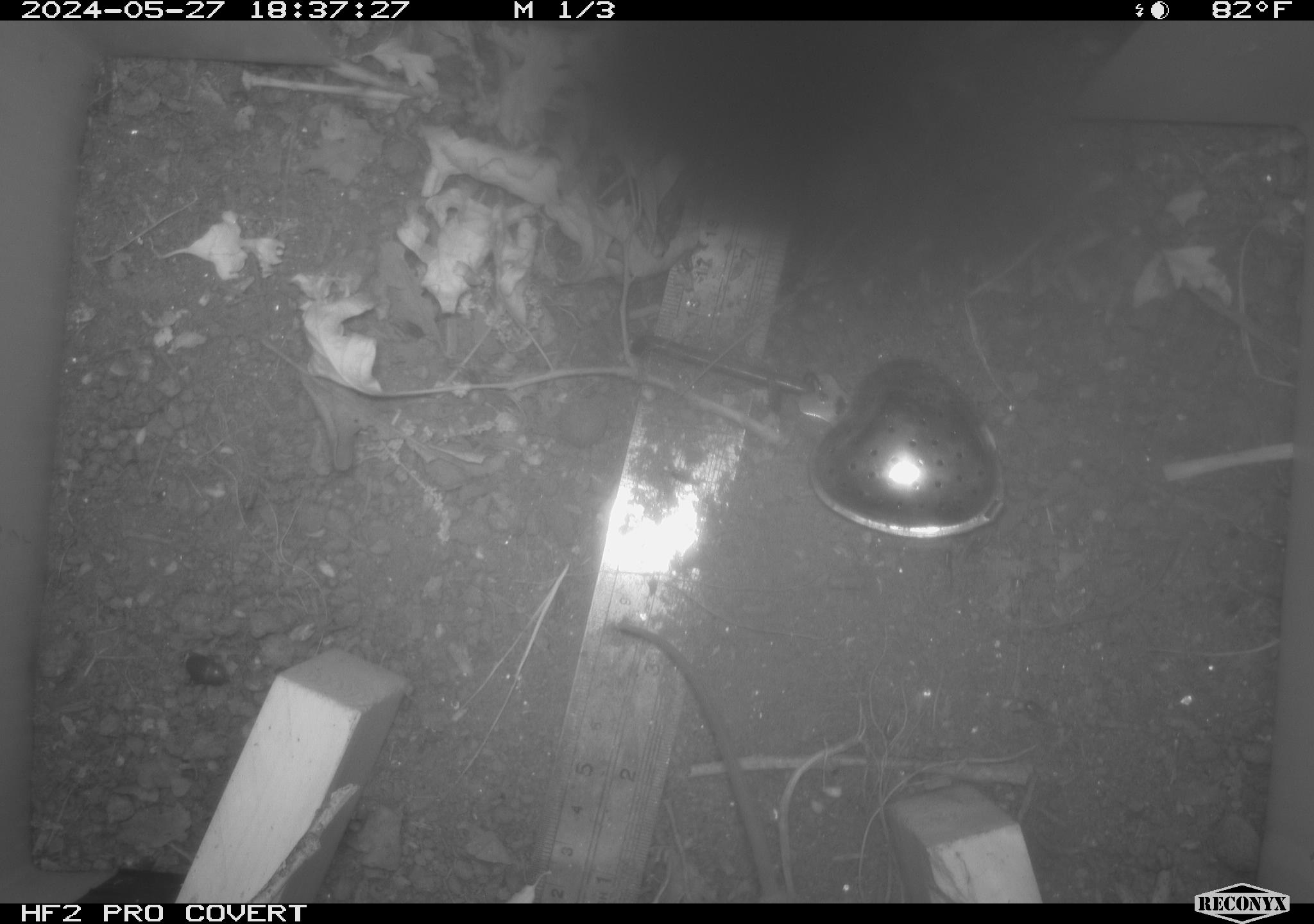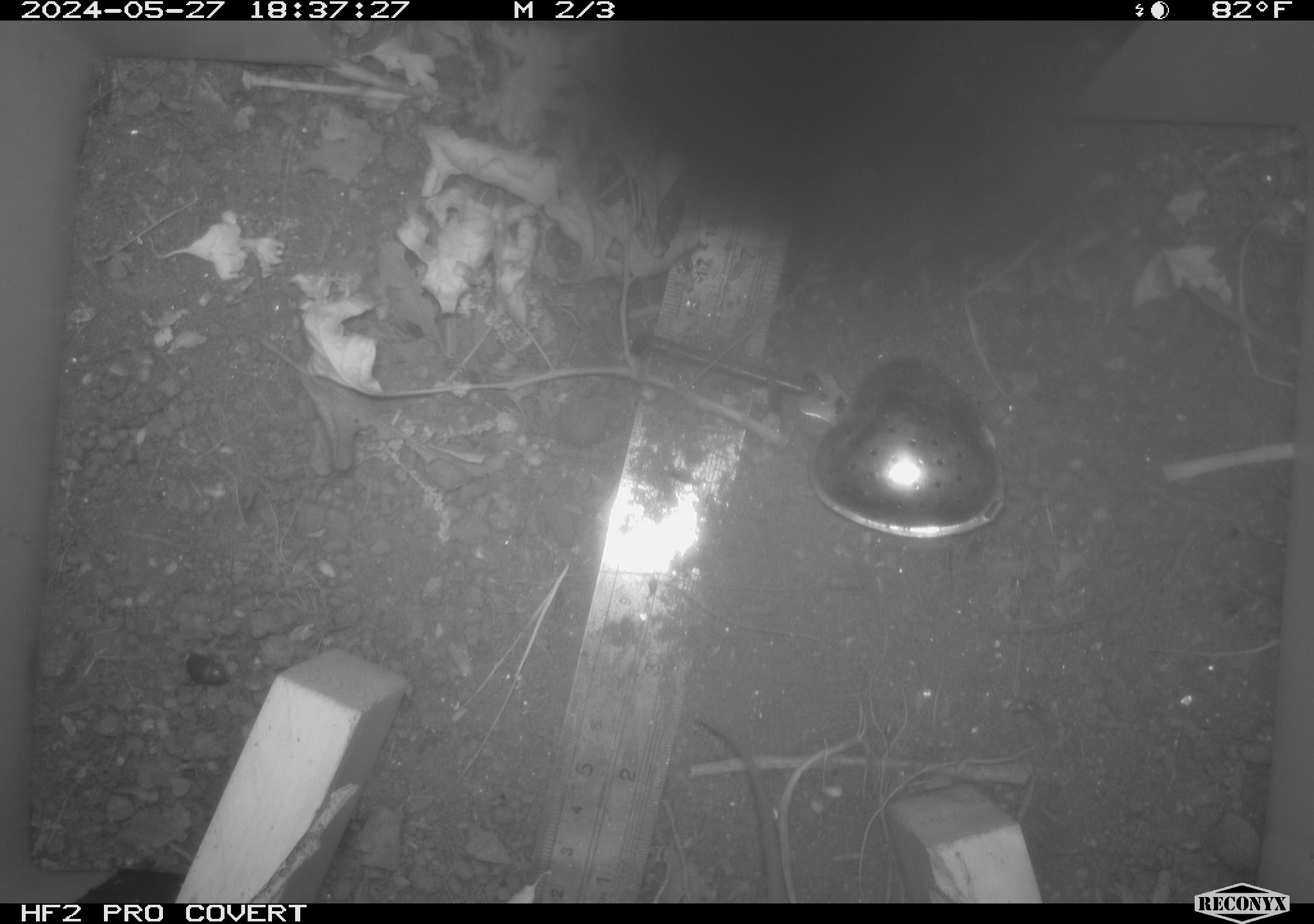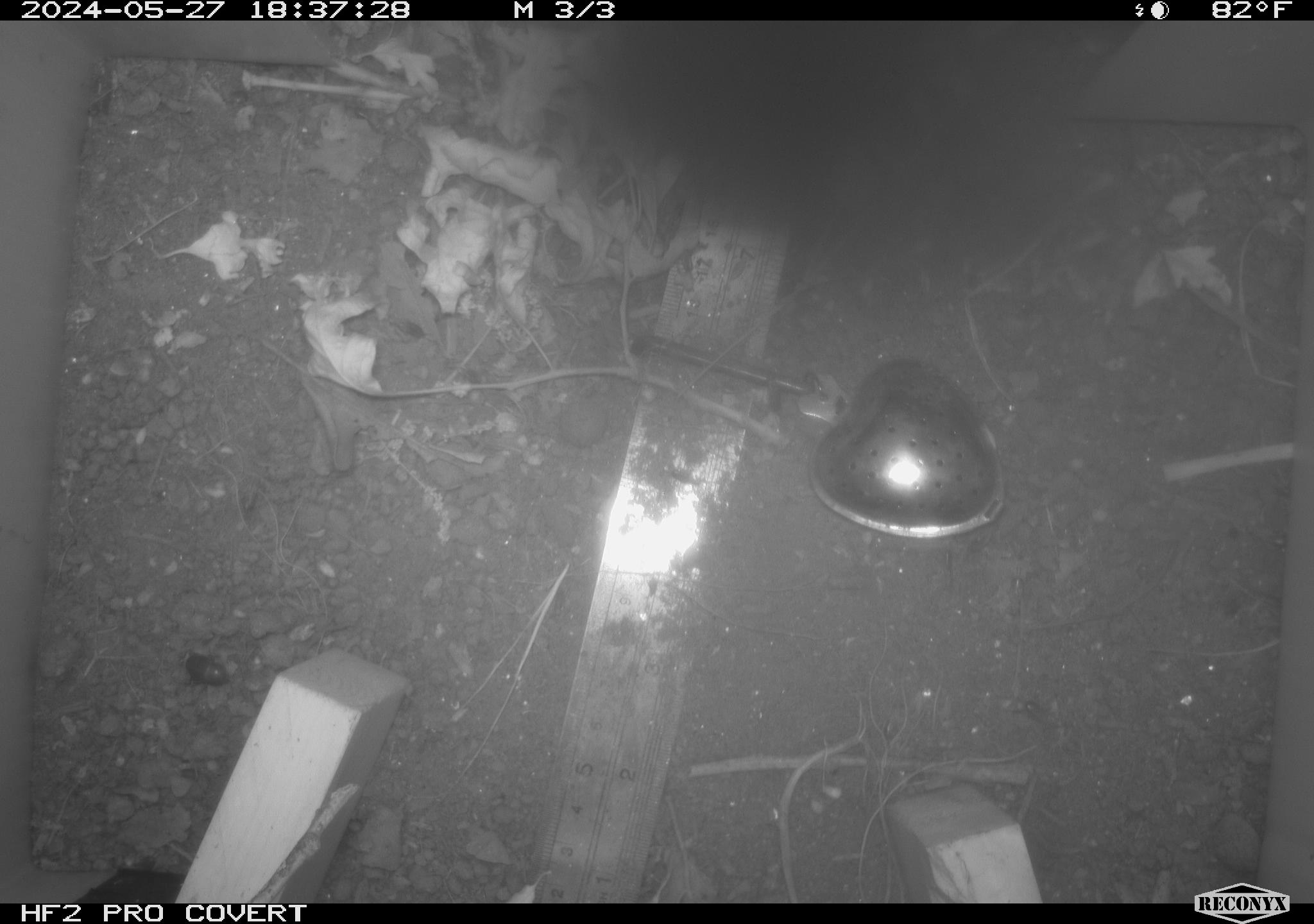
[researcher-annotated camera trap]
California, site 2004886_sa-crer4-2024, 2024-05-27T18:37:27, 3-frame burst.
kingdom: Animalia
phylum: Chordata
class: Mammalia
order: Rodentia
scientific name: Rodentia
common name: mouse species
Mouse species (Rodentia).